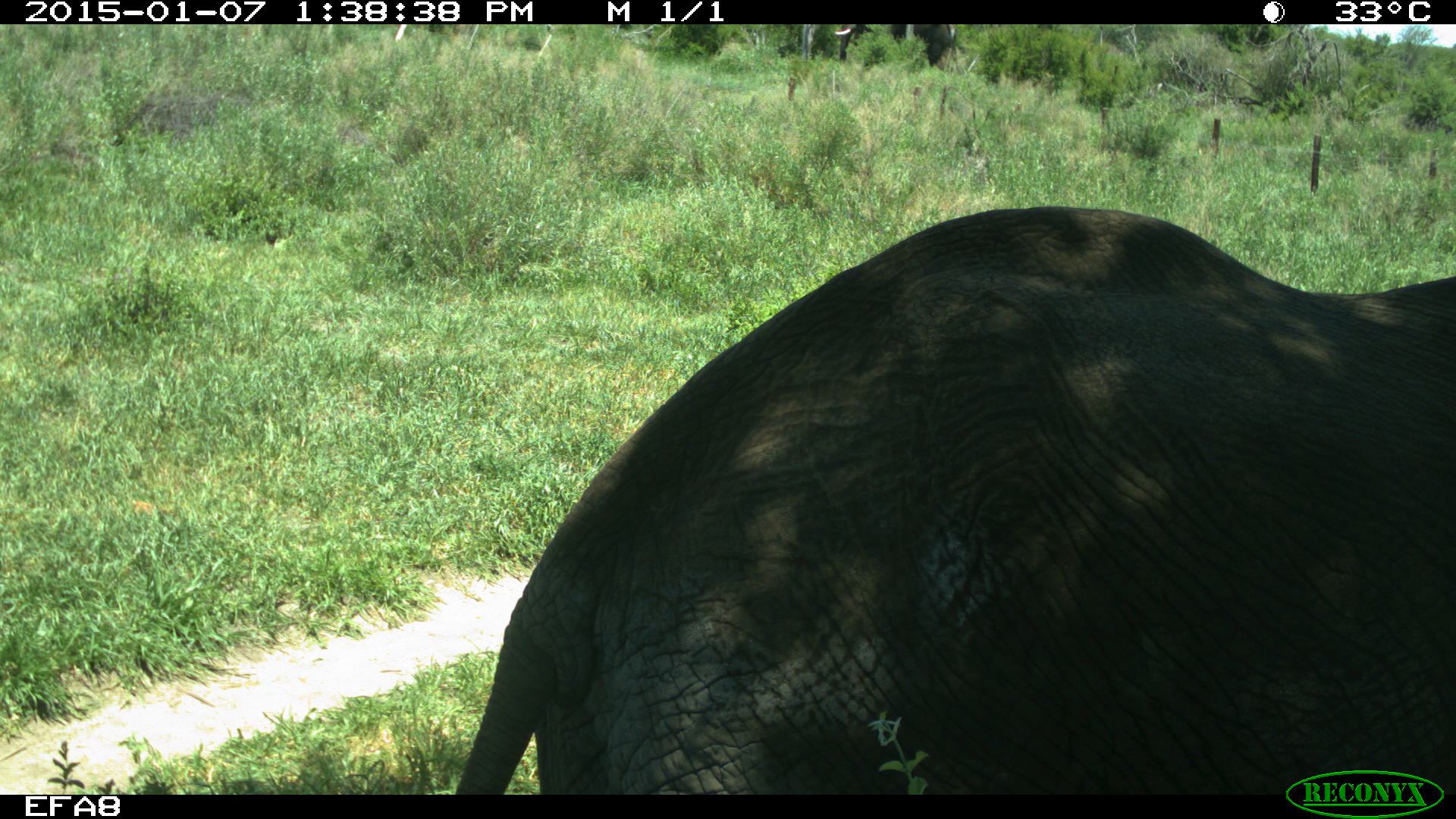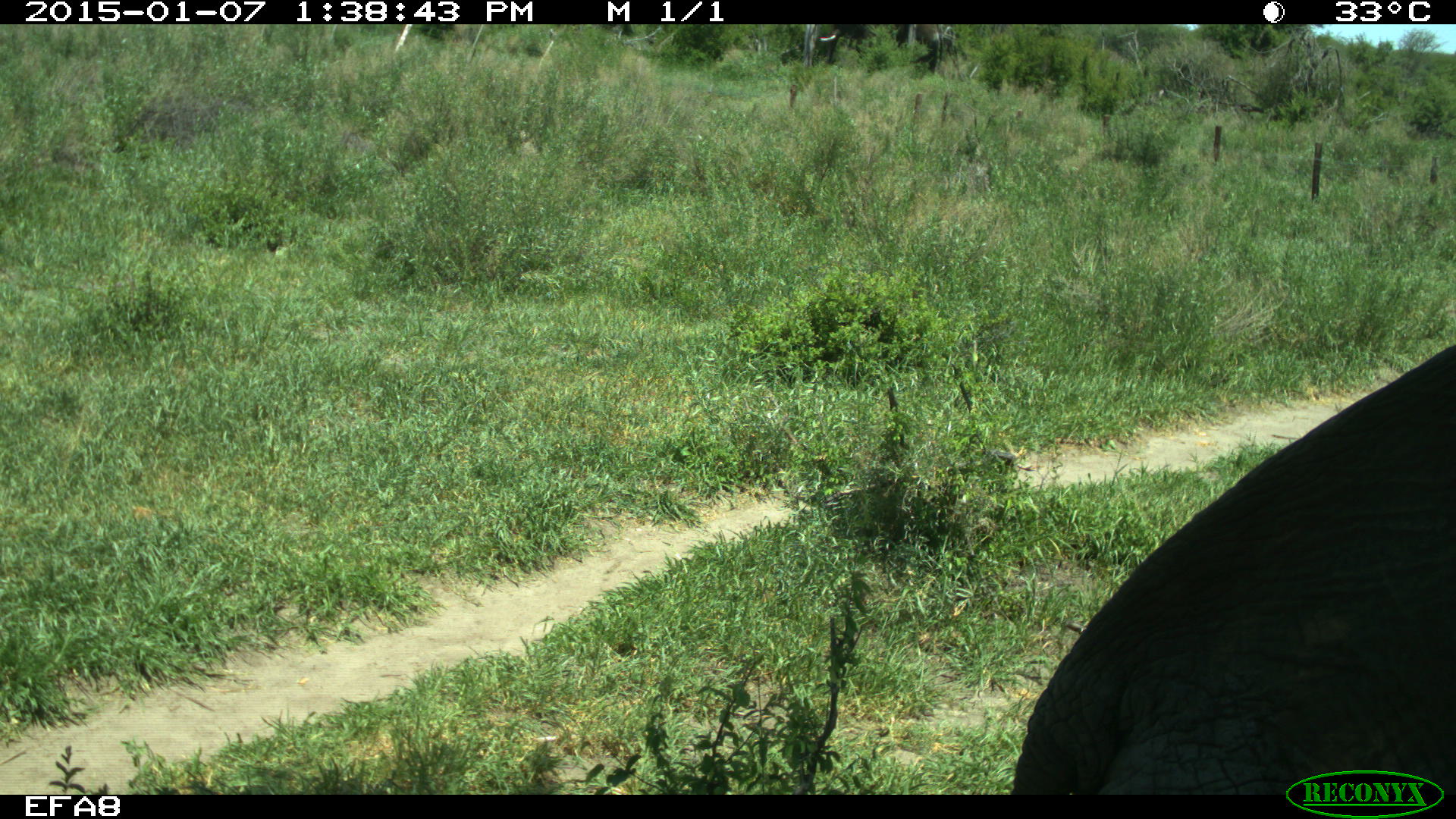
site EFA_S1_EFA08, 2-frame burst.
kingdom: Animalia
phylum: Chordata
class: Mammalia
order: Proboscidea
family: Elephantidae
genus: Loxodonta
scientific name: Loxodonta africana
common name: african bush elephant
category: elephant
Elephant (african bush elephant) (Loxodonta africana), count 1. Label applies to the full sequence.